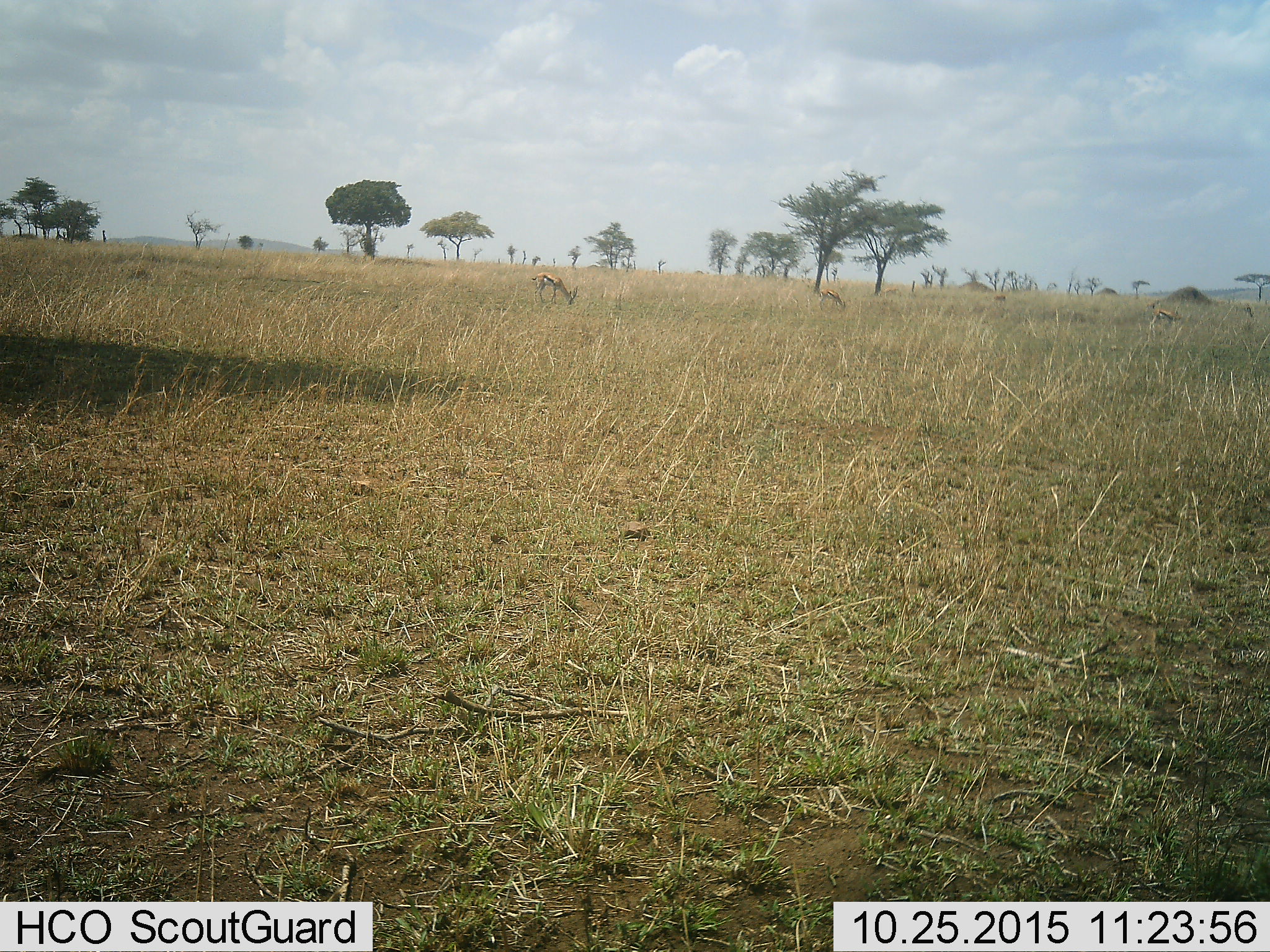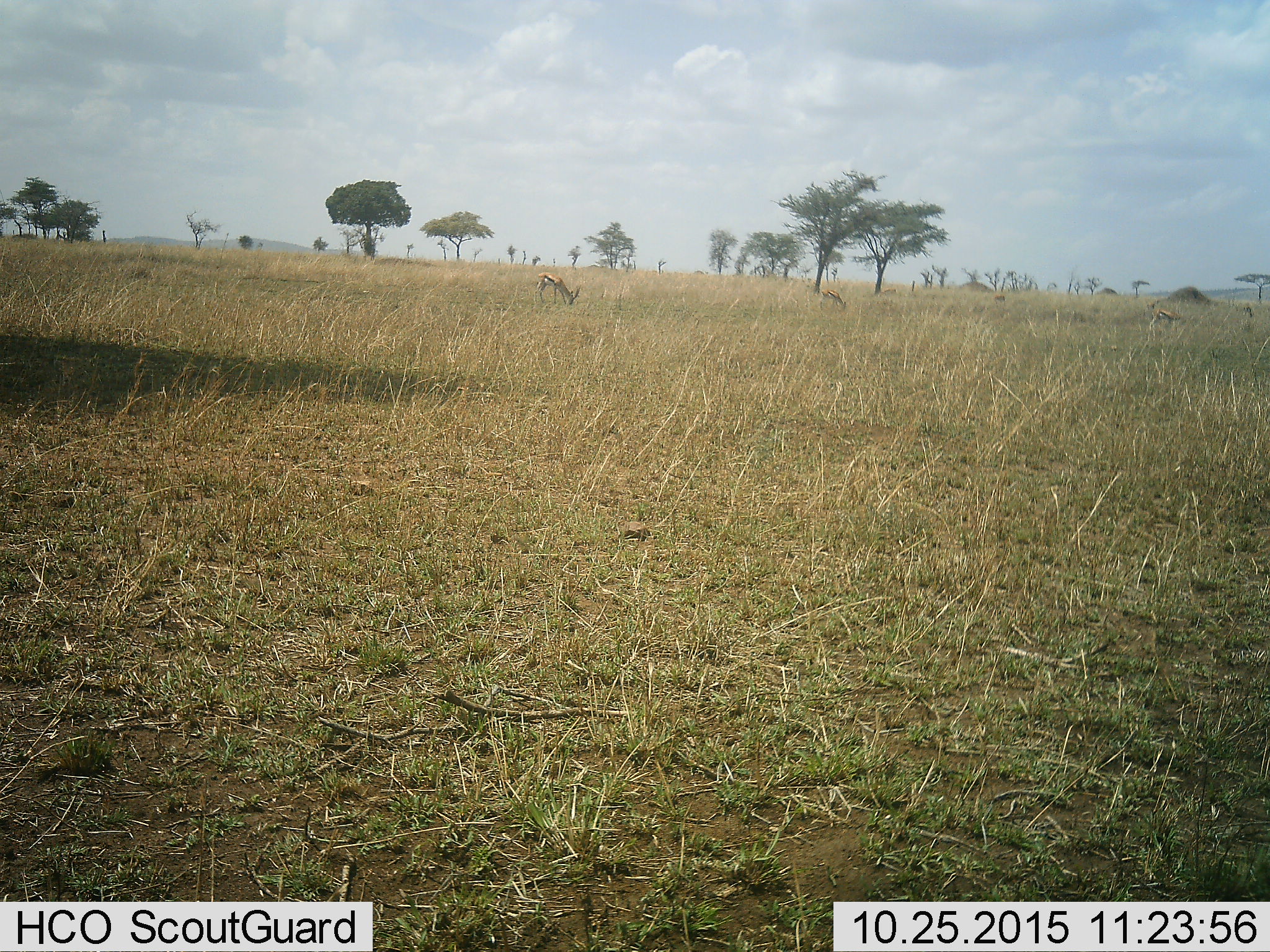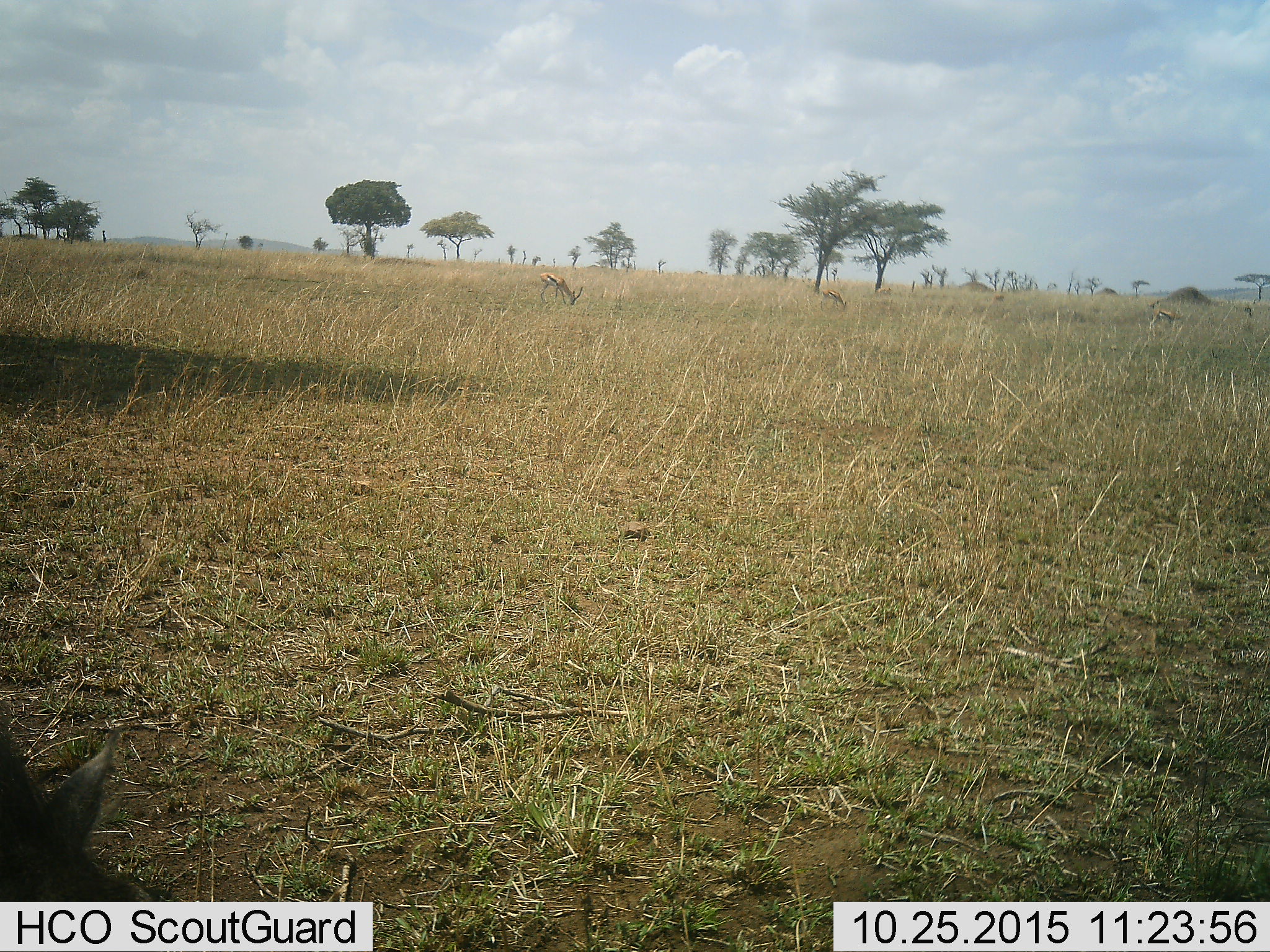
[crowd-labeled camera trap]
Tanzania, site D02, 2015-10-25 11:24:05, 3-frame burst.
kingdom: Animalia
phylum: Chordata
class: Mammalia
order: Artiodactyla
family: Bovidae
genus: Eudorcas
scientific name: Eudorcas thomsonii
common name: thomson's gazelle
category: gazellethomsons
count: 5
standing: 33%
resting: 0%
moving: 27%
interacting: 0%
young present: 7%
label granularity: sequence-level